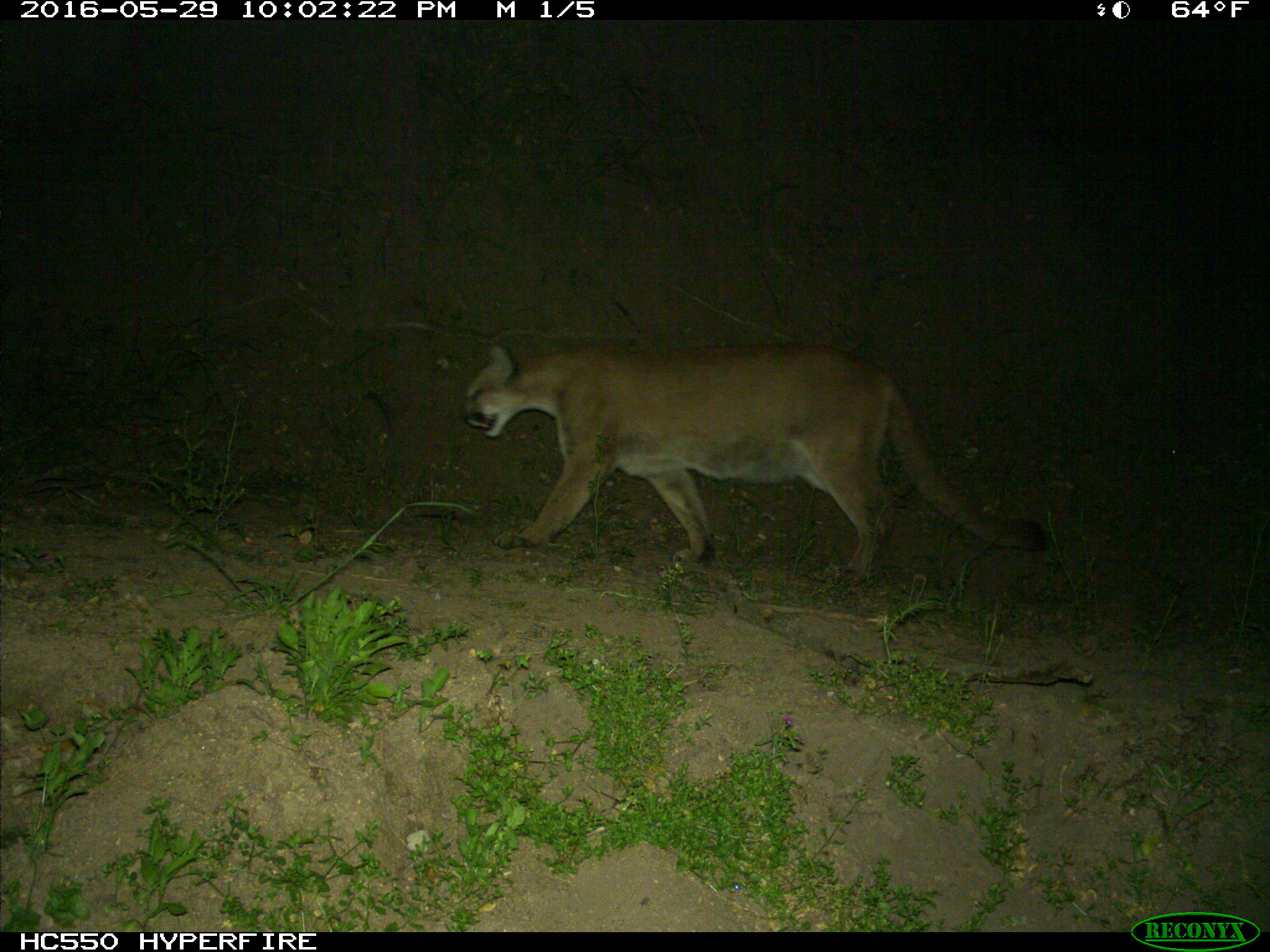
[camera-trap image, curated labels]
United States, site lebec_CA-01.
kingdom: Animalia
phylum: Chordata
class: Mammalia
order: Carnivora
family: Felidae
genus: Puma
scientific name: Puma concolor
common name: mountain lion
Puma concolor (mountain lion).